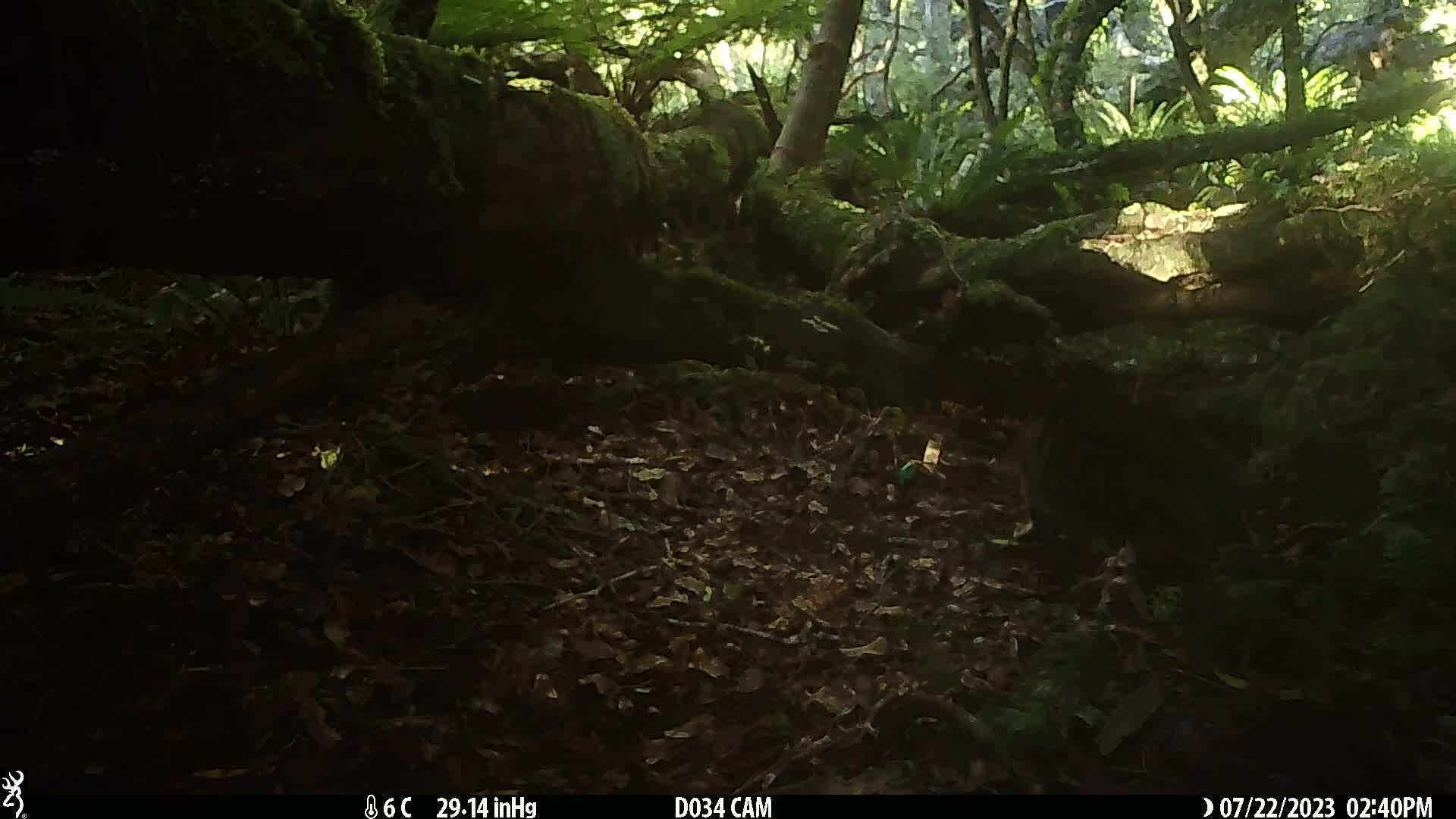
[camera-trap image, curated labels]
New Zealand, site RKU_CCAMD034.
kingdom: Animalia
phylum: Chordata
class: Mammalia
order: Carnivora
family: Felidae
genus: Felis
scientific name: Felis catus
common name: domestic cat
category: cat